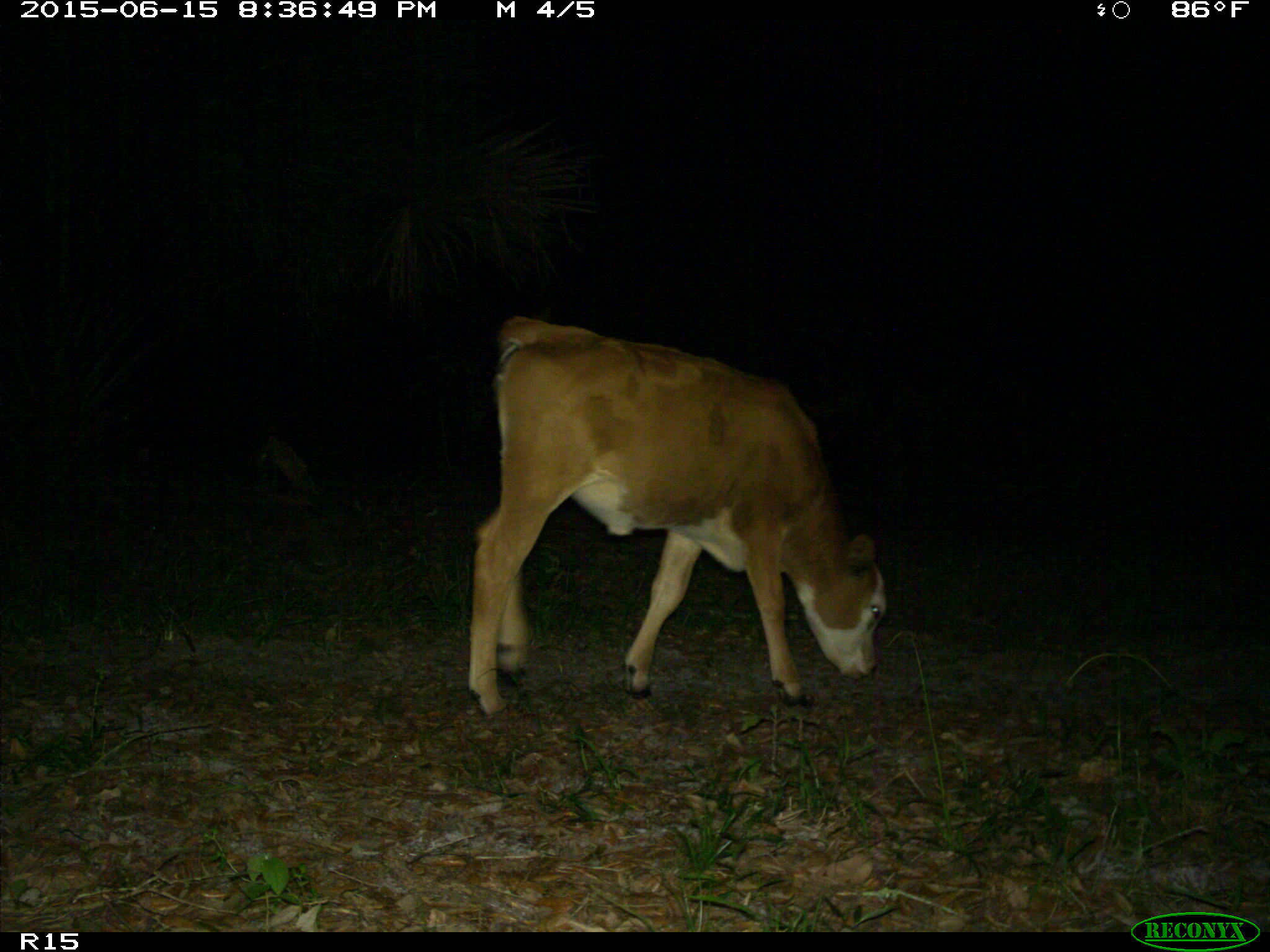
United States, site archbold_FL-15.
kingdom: Animalia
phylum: Chordata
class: Mammalia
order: Artiodactyla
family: Bovidae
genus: Bos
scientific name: Bos taurus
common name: domestic cow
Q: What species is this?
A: Bos taurus (domestic cow).